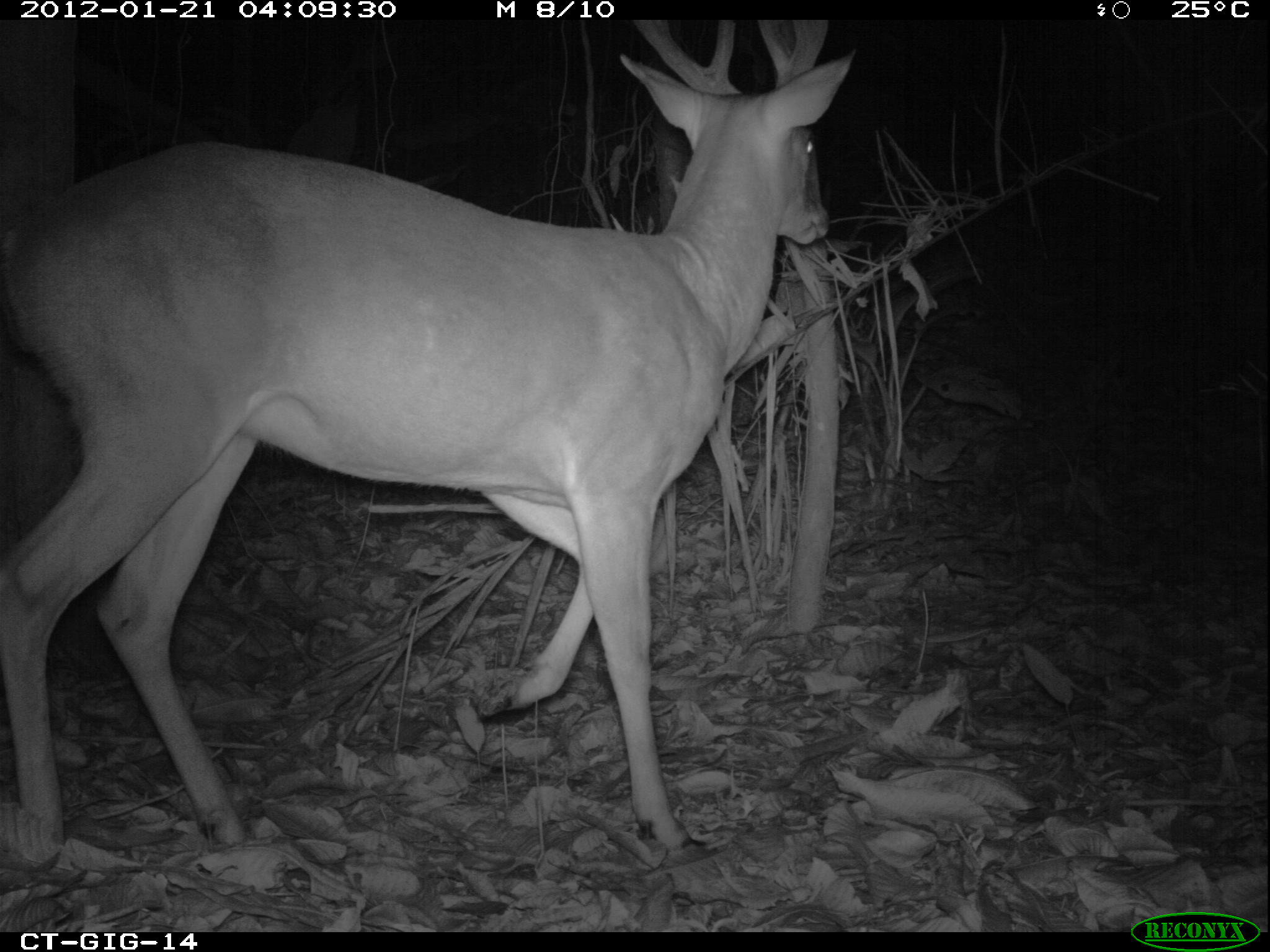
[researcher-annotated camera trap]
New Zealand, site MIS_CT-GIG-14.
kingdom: Animalia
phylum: Chordata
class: Mammalia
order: Artiodactyla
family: Cervidae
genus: Odocoileus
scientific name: Odocoileus virginianus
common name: white-tailed deer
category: white tailed deer